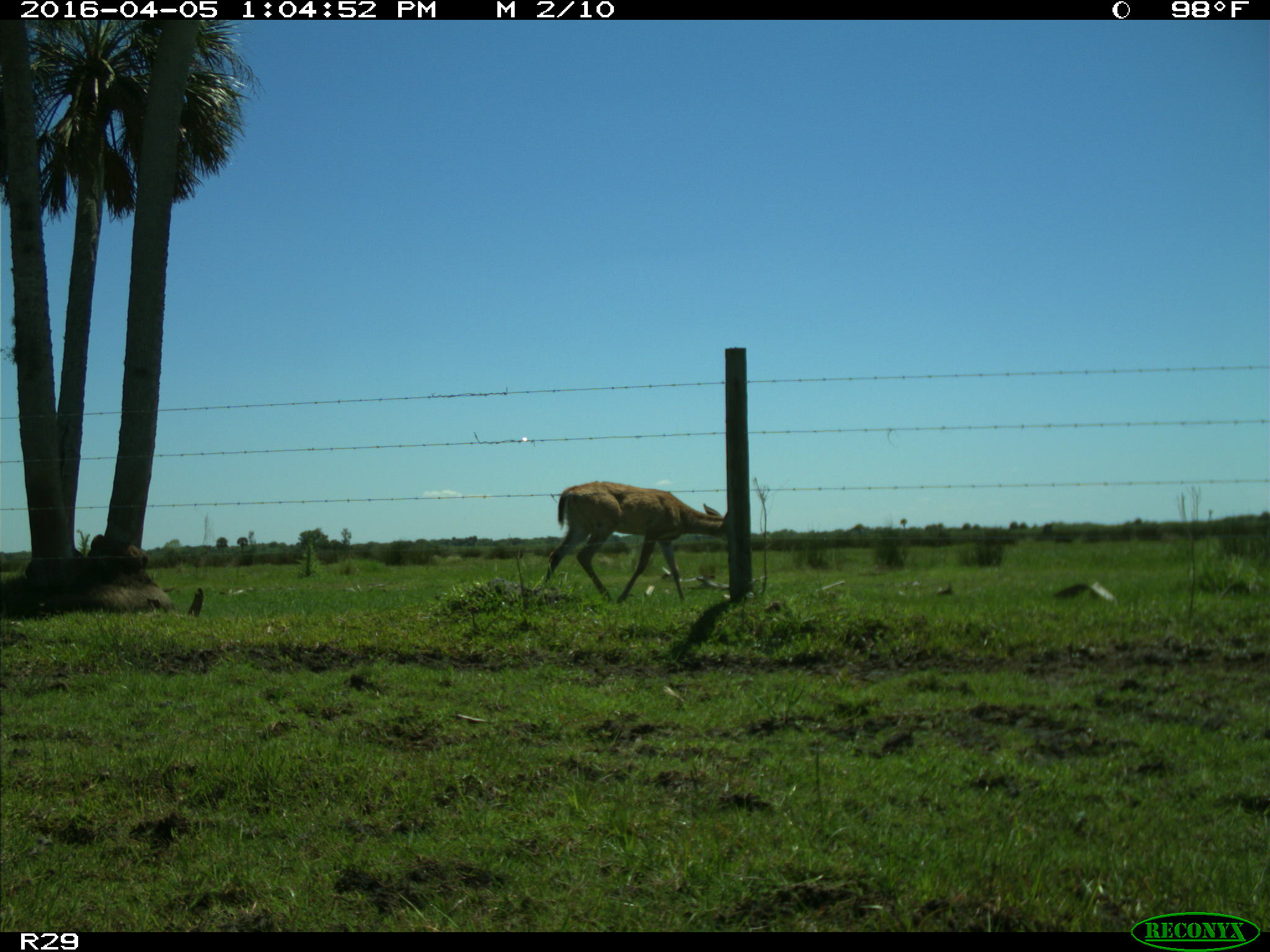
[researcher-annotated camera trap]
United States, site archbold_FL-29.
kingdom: Animalia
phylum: Chordata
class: Mammalia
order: Artiodactyla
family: Cervidae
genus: Odocoileus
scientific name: Odocoileus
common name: deer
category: unidentified deer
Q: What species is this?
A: Unidentified deer (deer) (Odocoileus).